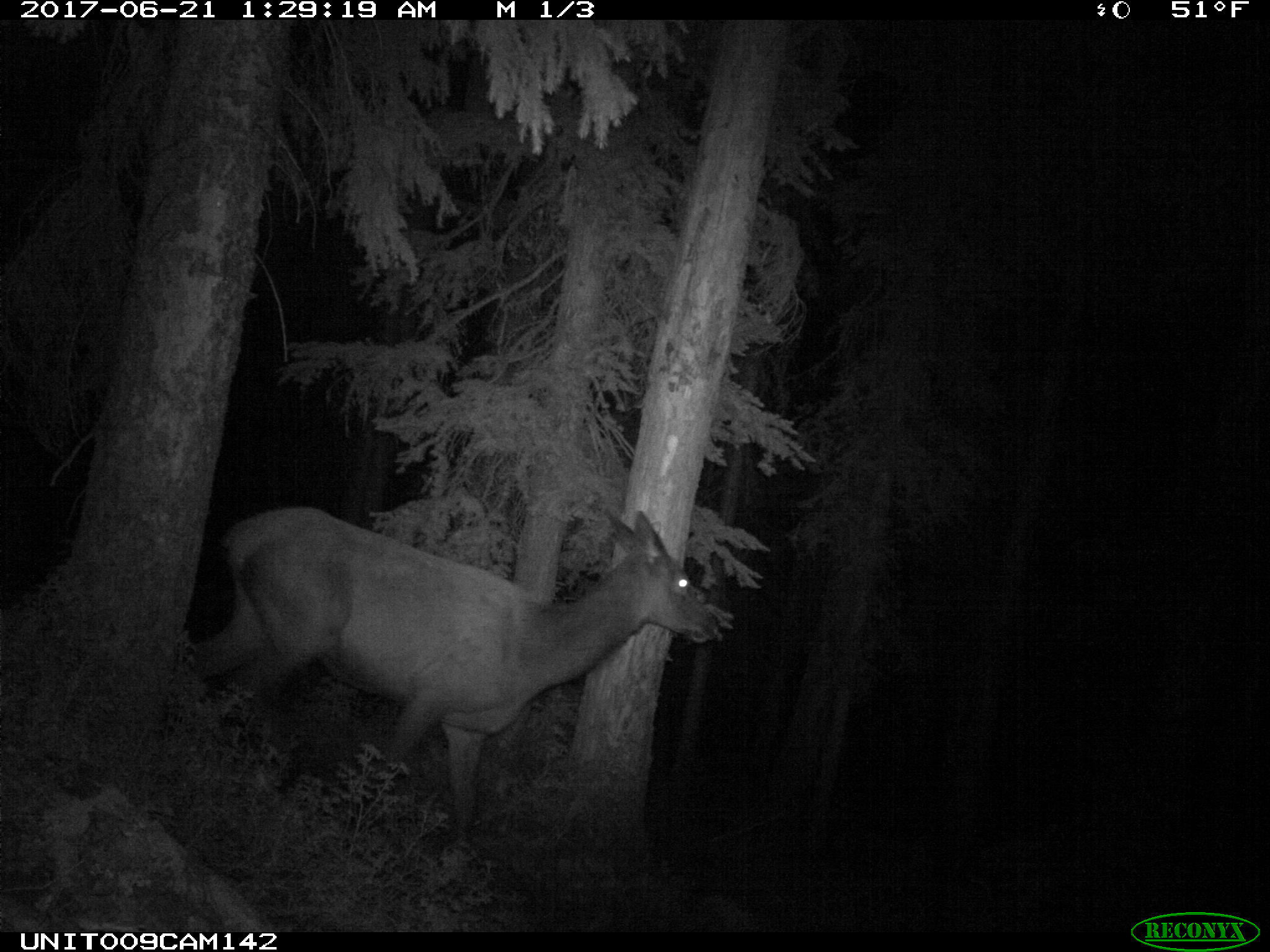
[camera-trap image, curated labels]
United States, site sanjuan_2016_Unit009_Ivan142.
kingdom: Animalia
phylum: Chordata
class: Mammalia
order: Artiodactyla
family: Cervidae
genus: Cervus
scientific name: Cervus elaphus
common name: red deer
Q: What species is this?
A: Cervus elaphus (red deer).